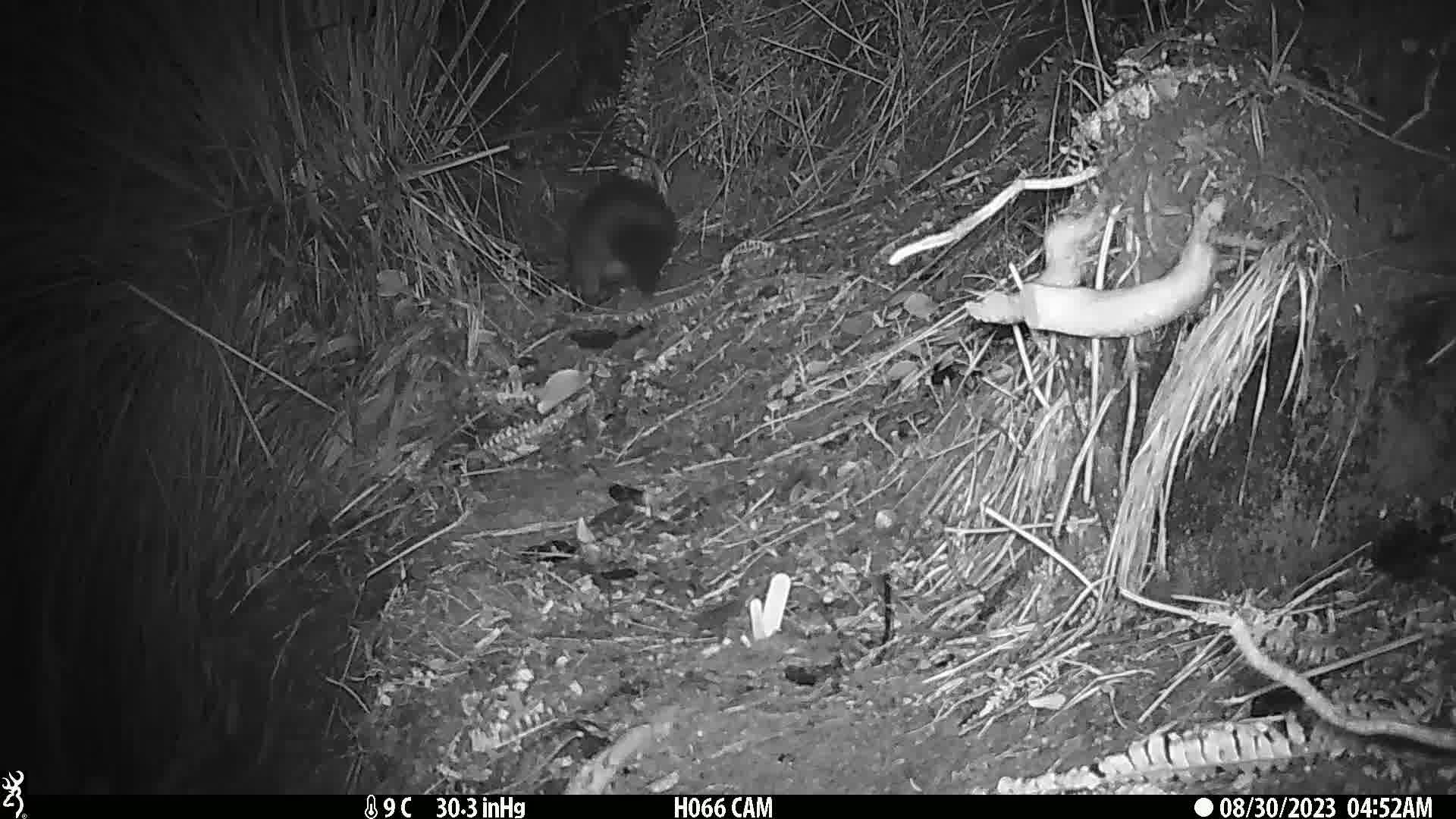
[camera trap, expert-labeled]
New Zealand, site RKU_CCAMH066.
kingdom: Animalia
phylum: Chordata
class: Mammalia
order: Diprotodontia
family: Phalangeridae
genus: Trichosurus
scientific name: Trichosurus vulpecula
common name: common brushtail possum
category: possum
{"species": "possum (common brushtail possum) (Trichosurus vulpecula)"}